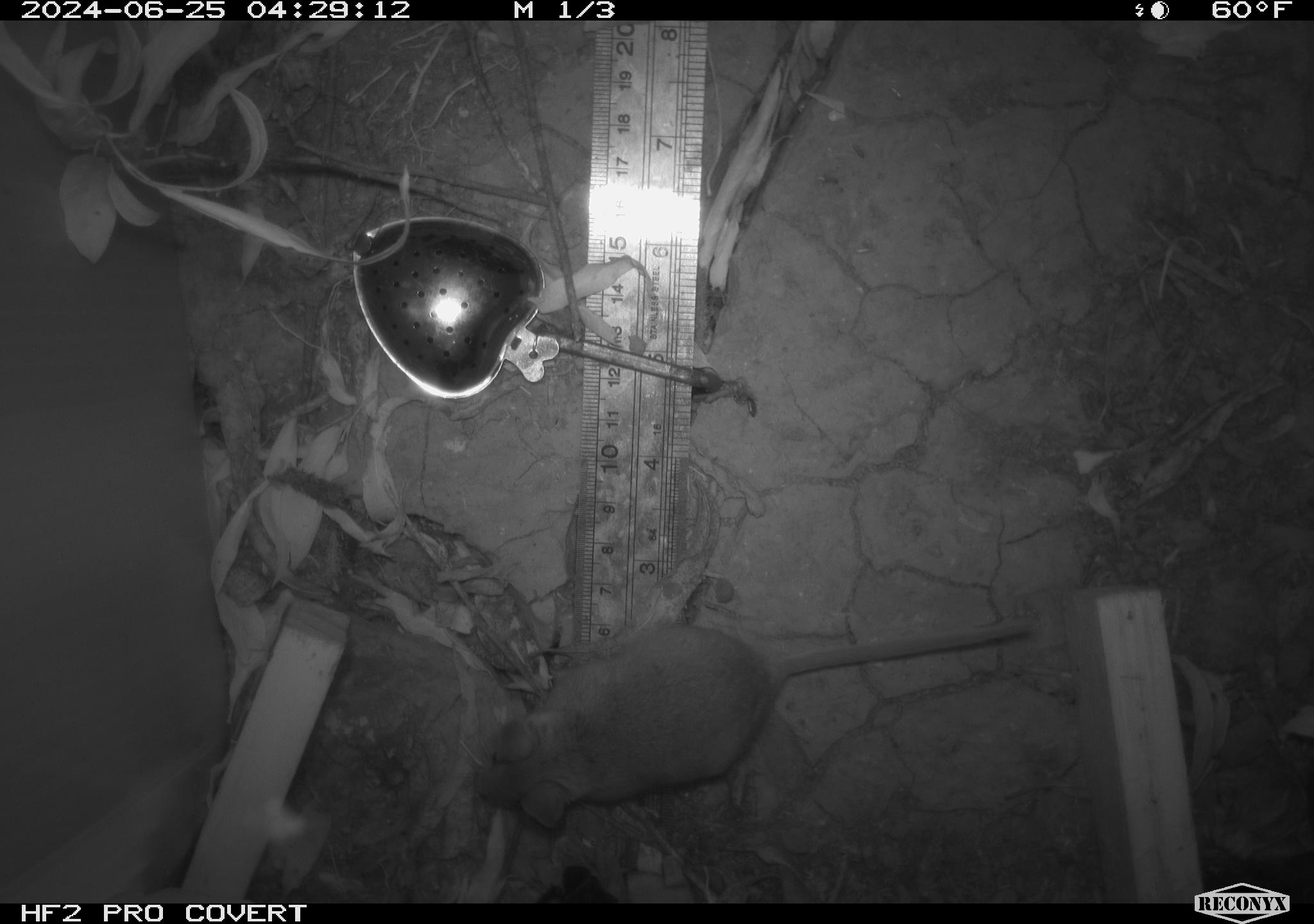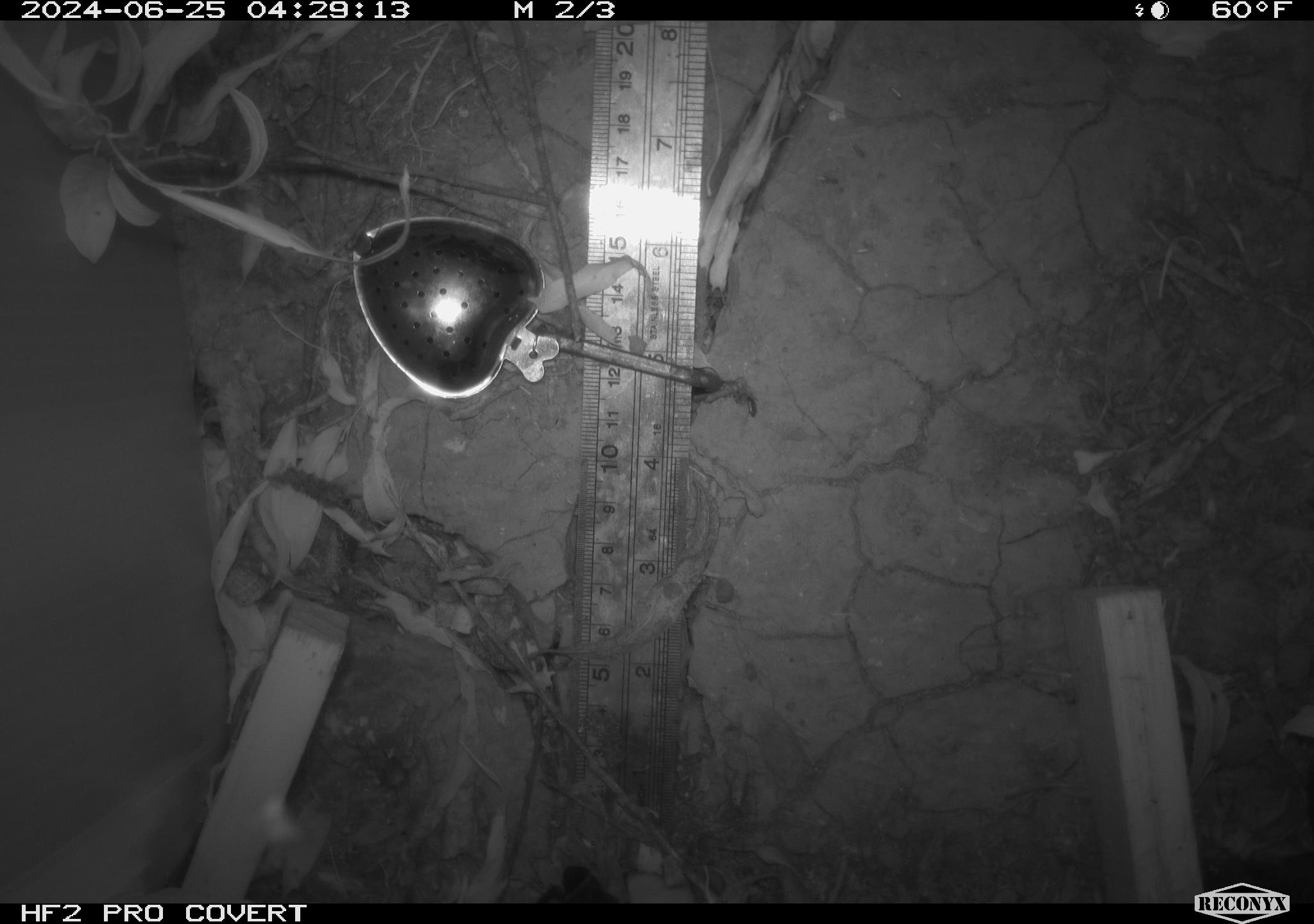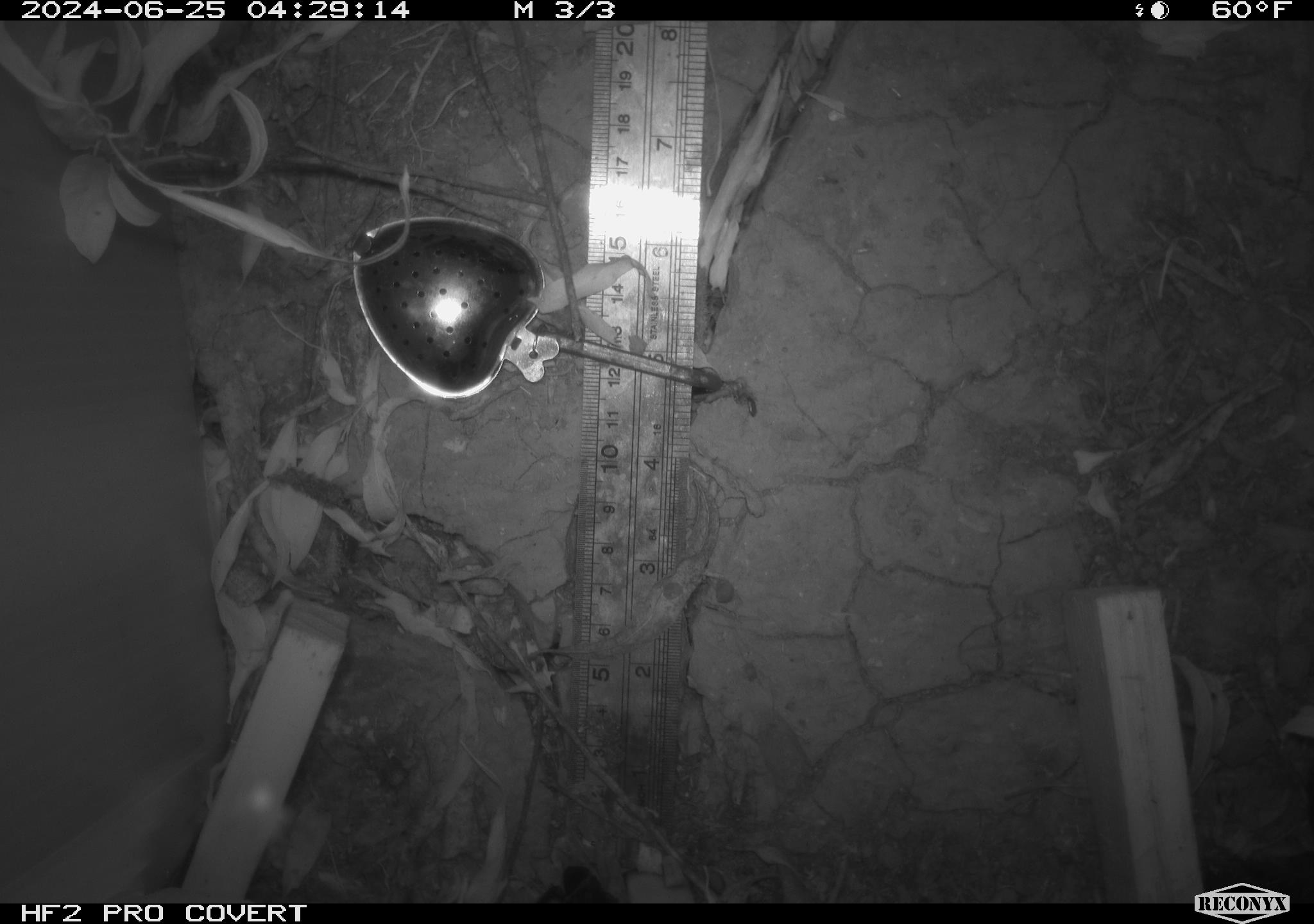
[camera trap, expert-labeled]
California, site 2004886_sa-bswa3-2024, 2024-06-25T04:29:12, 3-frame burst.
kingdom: Animalia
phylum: Chordata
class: Mammalia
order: Rodentia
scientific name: Rodentia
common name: mouse species